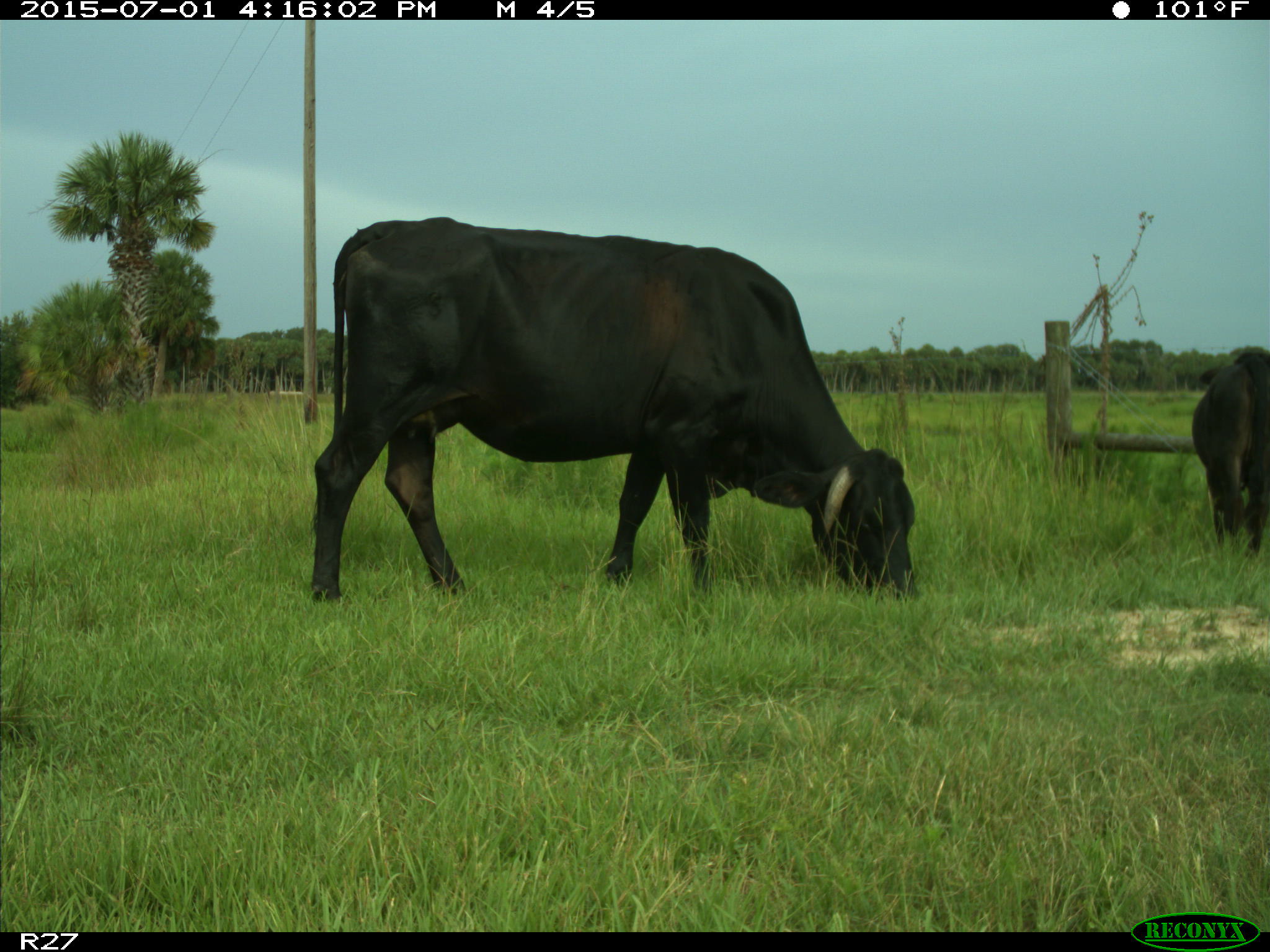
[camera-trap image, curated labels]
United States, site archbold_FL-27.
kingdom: Animalia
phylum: Chordata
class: Mammalia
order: Artiodactyla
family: Bovidae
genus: Bos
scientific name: Bos taurus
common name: domestic cow